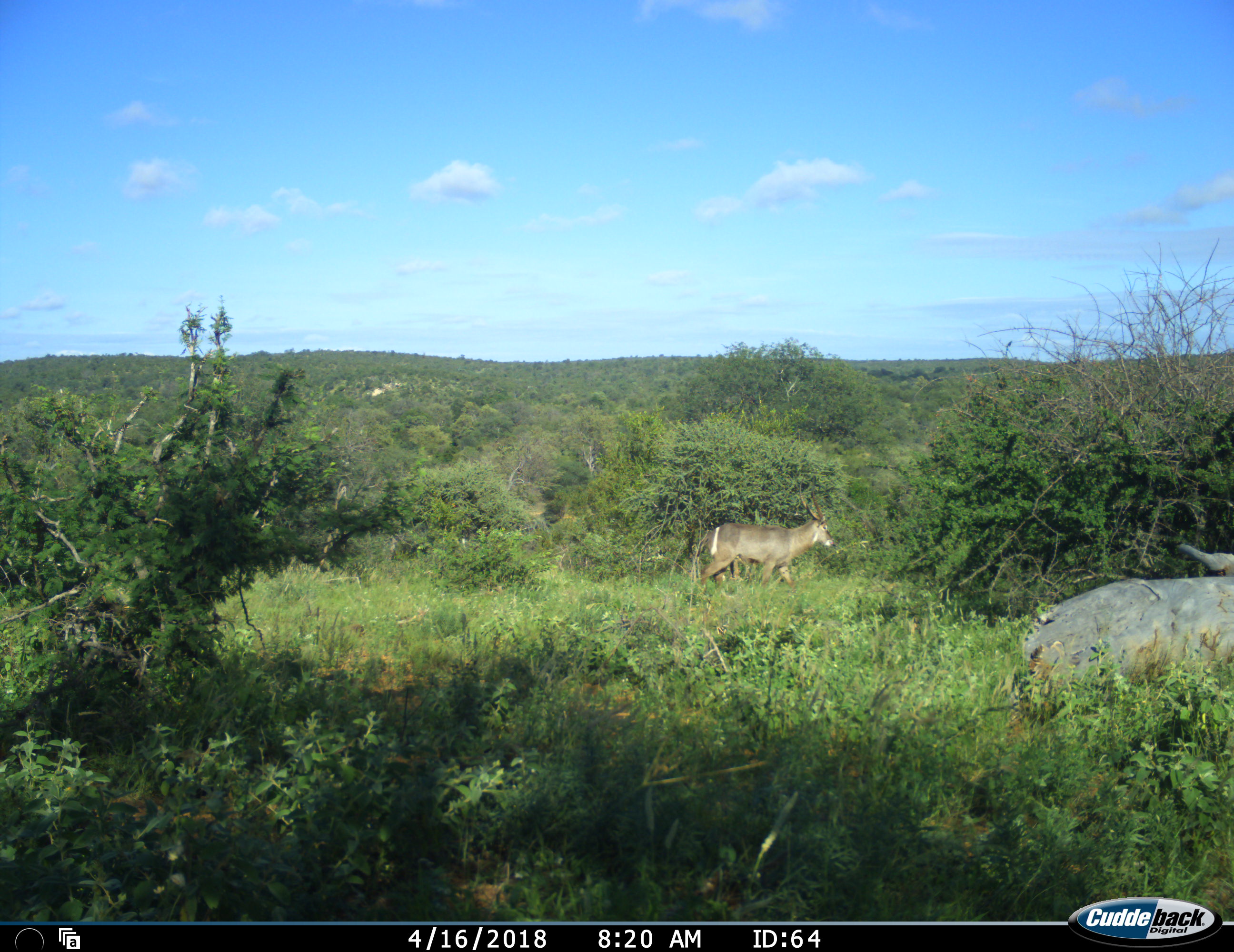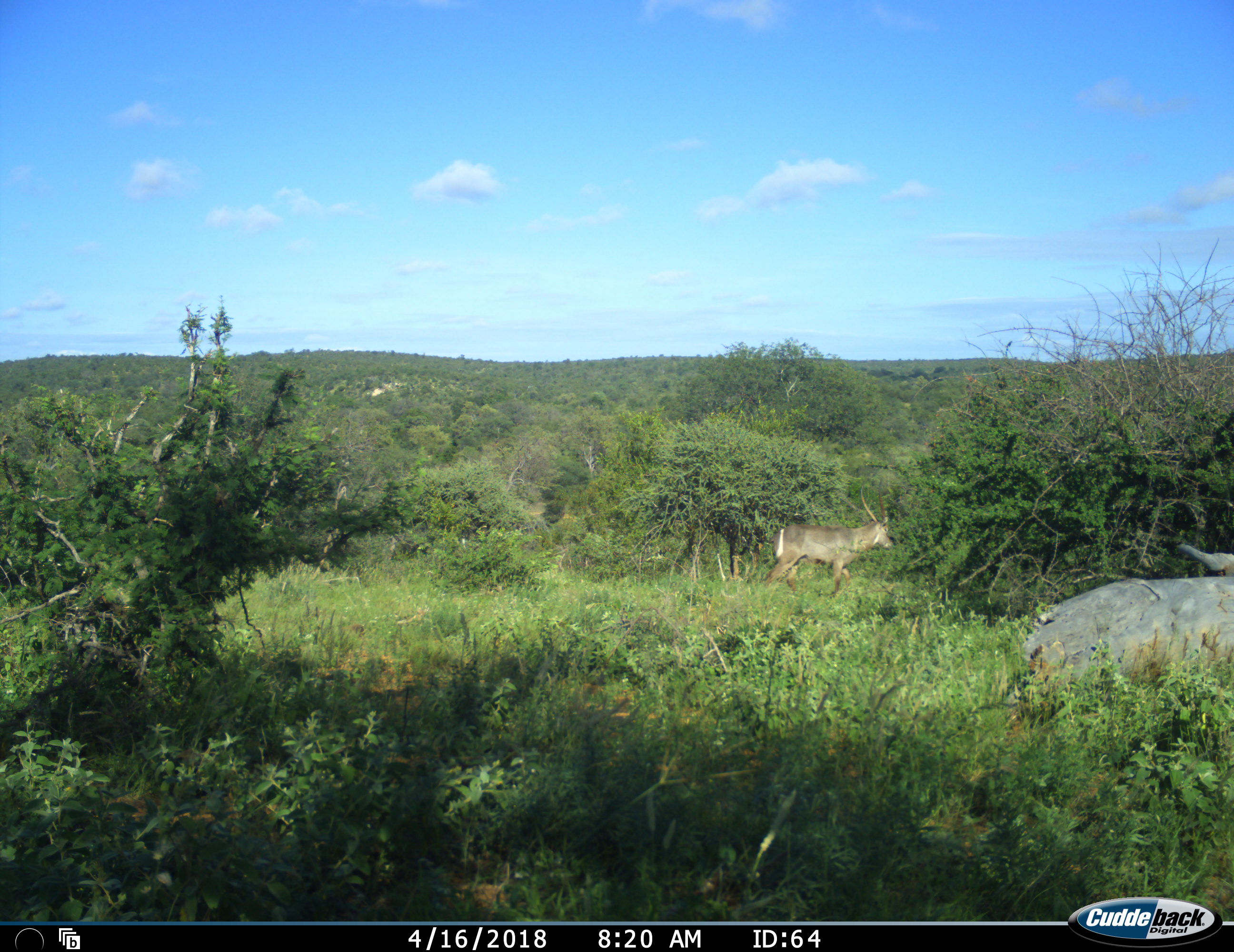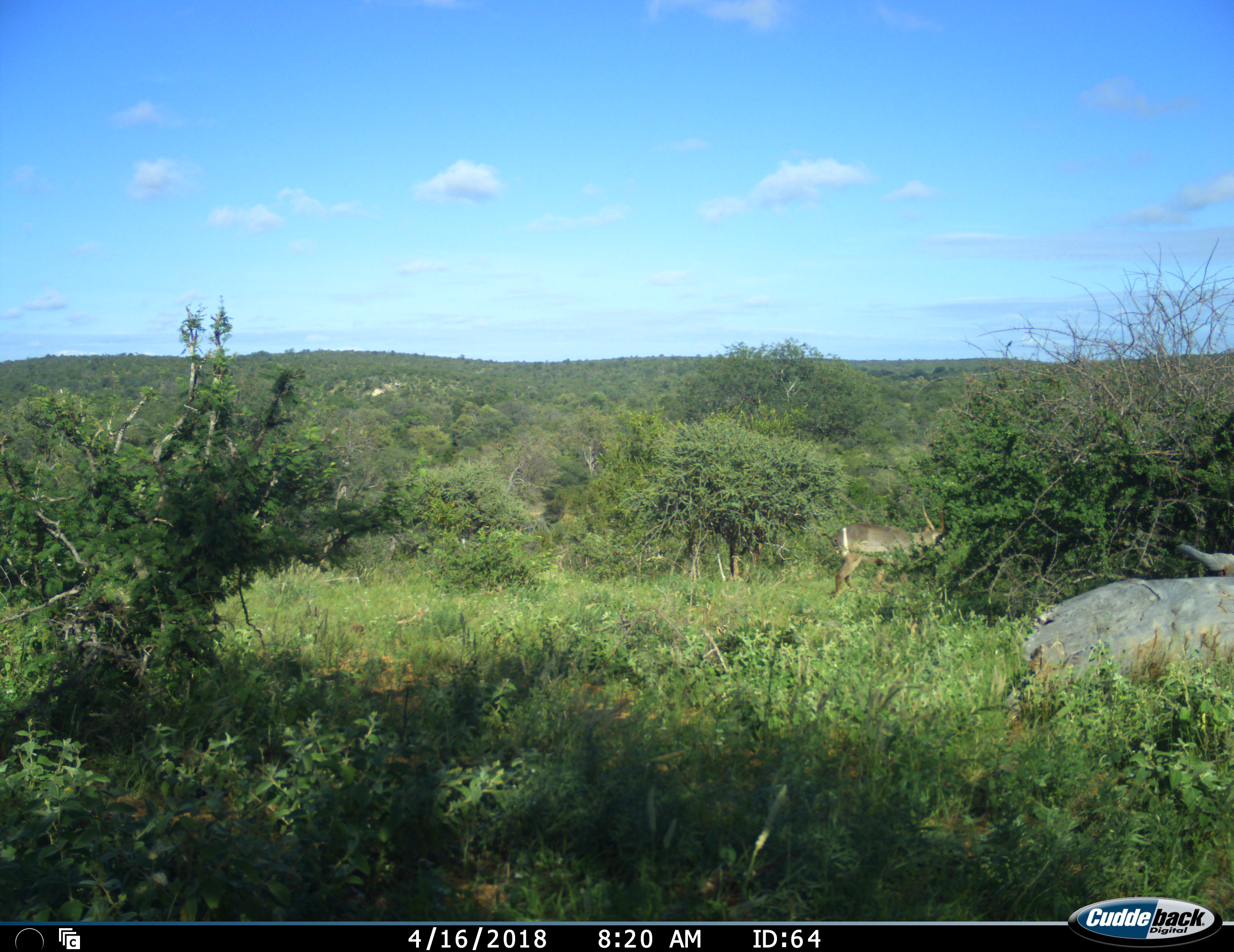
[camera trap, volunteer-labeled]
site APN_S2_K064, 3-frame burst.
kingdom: Animalia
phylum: Chordata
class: Mammalia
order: Artiodactyla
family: Bovidae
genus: Kobus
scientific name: Kobus ellipsiprymnus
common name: waterbuck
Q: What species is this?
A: Waterbuck (Kobus ellipsiprymnus).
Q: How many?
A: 1.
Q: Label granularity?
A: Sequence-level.